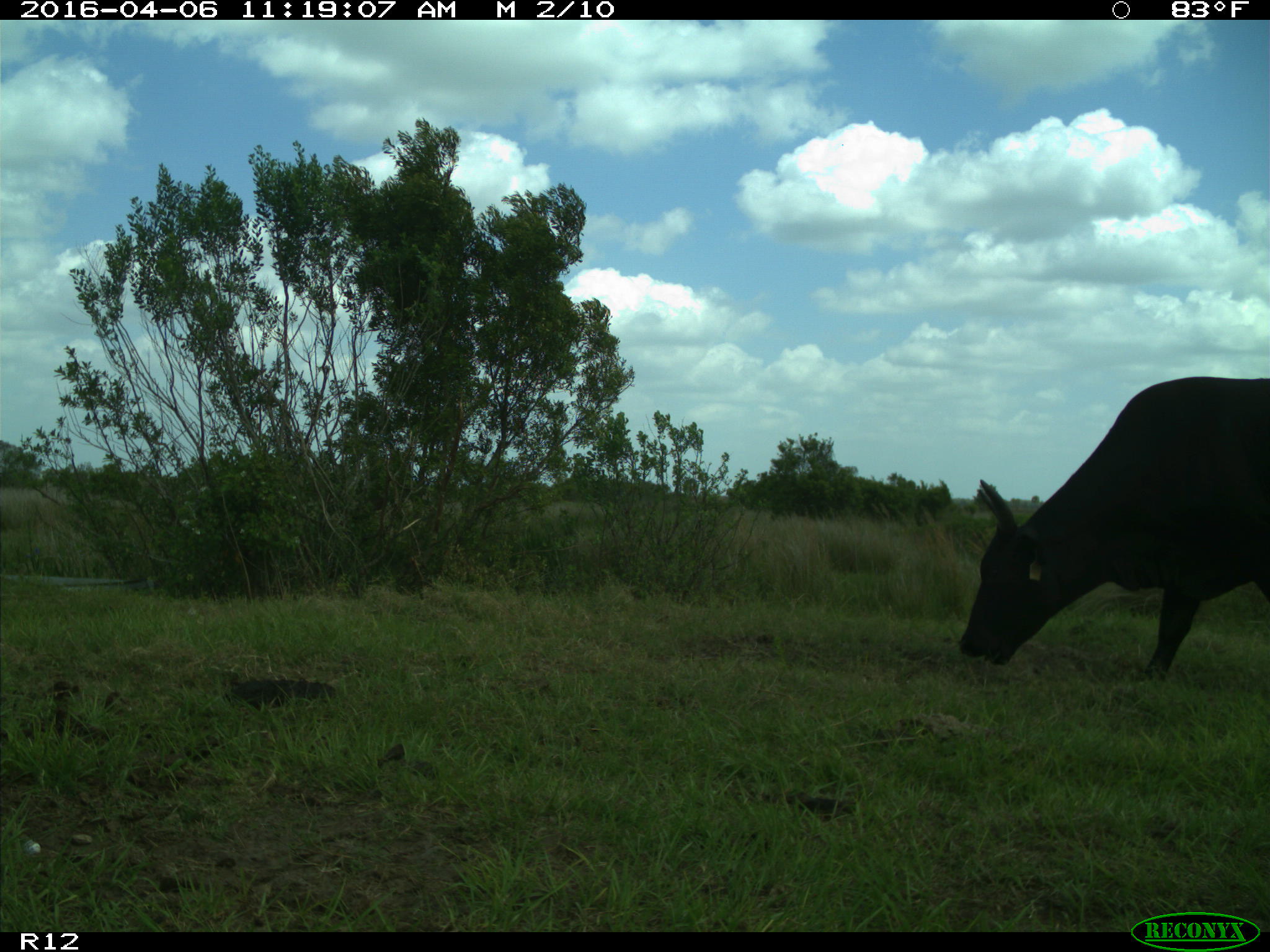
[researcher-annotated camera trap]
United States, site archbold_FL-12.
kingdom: Animalia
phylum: Chordata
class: Mammalia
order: Artiodactyla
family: Bovidae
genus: Bos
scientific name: Bos taurus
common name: domestic cow